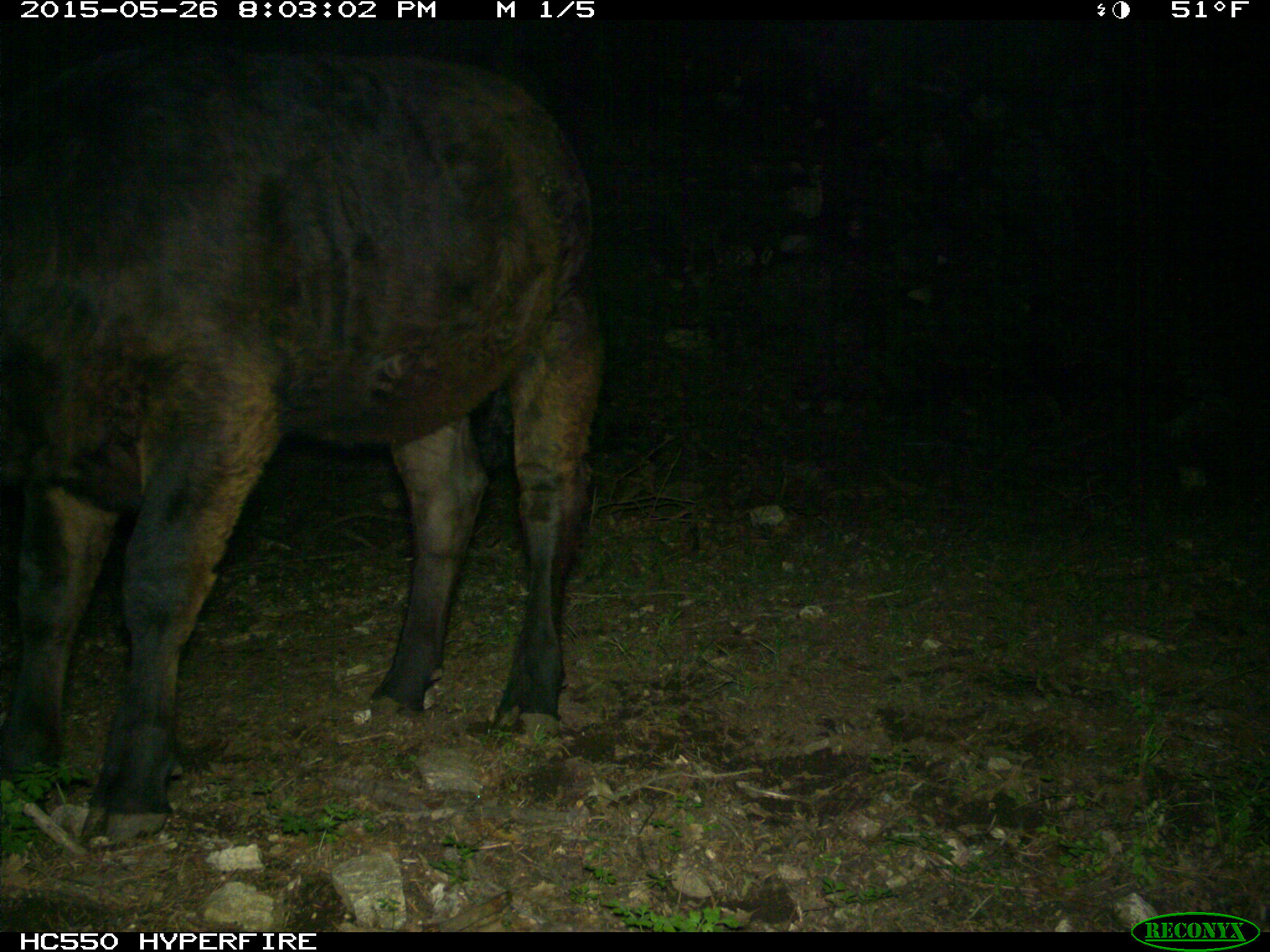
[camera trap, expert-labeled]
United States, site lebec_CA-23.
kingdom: Animalia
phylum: Chordata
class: Mammalia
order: Artiodactyla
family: Bovidae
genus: Bos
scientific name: Bos taurus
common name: domestic cow